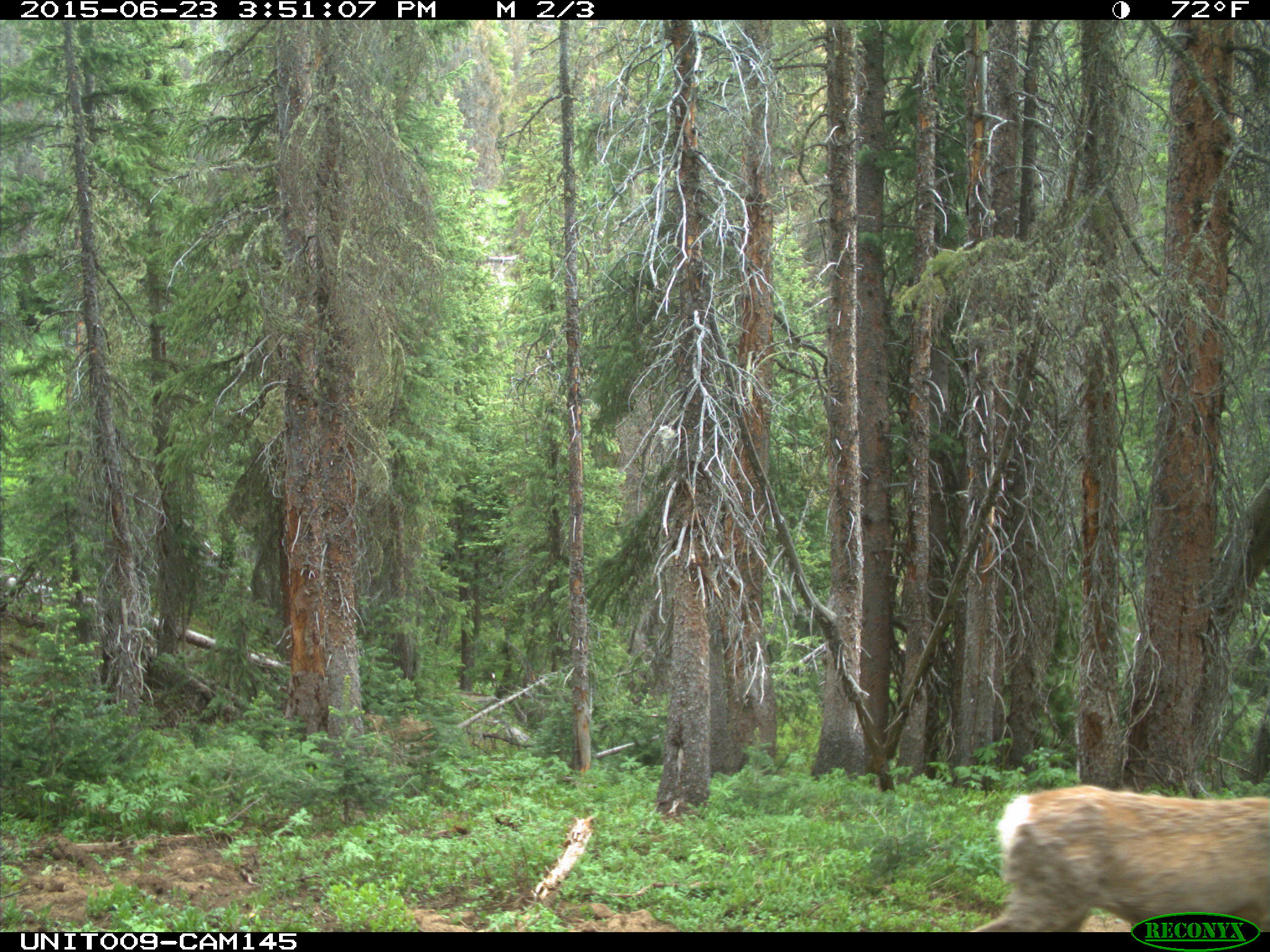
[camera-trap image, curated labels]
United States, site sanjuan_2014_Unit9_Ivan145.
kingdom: Animalia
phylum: Chordata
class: Mammalia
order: Artiodactyla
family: Cervidae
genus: Odocoileus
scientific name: Odocoileus hemionus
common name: mule deer